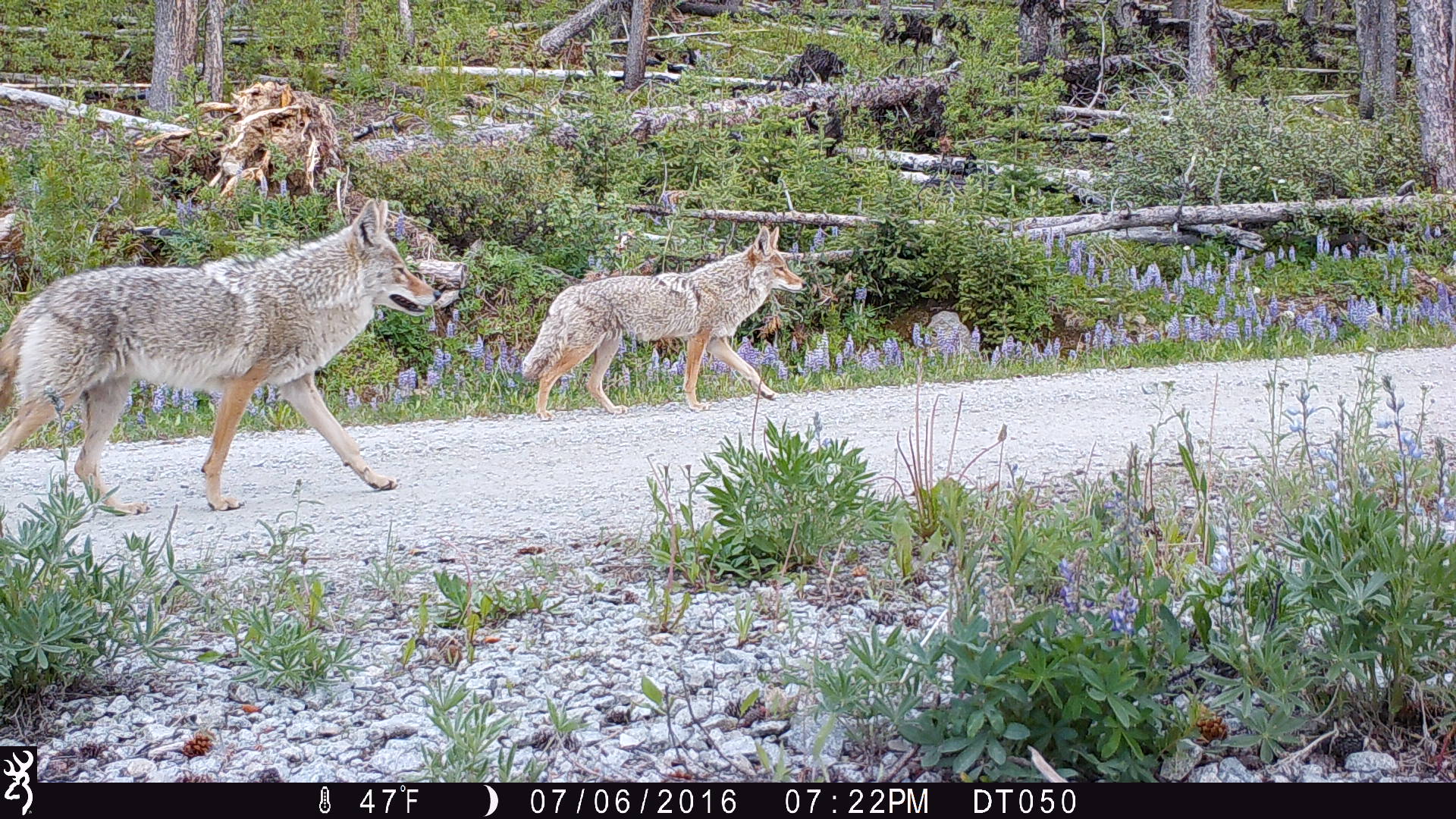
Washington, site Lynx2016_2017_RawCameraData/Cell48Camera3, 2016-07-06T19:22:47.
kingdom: Animalia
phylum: Chordata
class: Mammalia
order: Carnivora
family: Canidae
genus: Canis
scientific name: Canis latrans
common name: coyote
Canis latrans (coyote). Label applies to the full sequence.